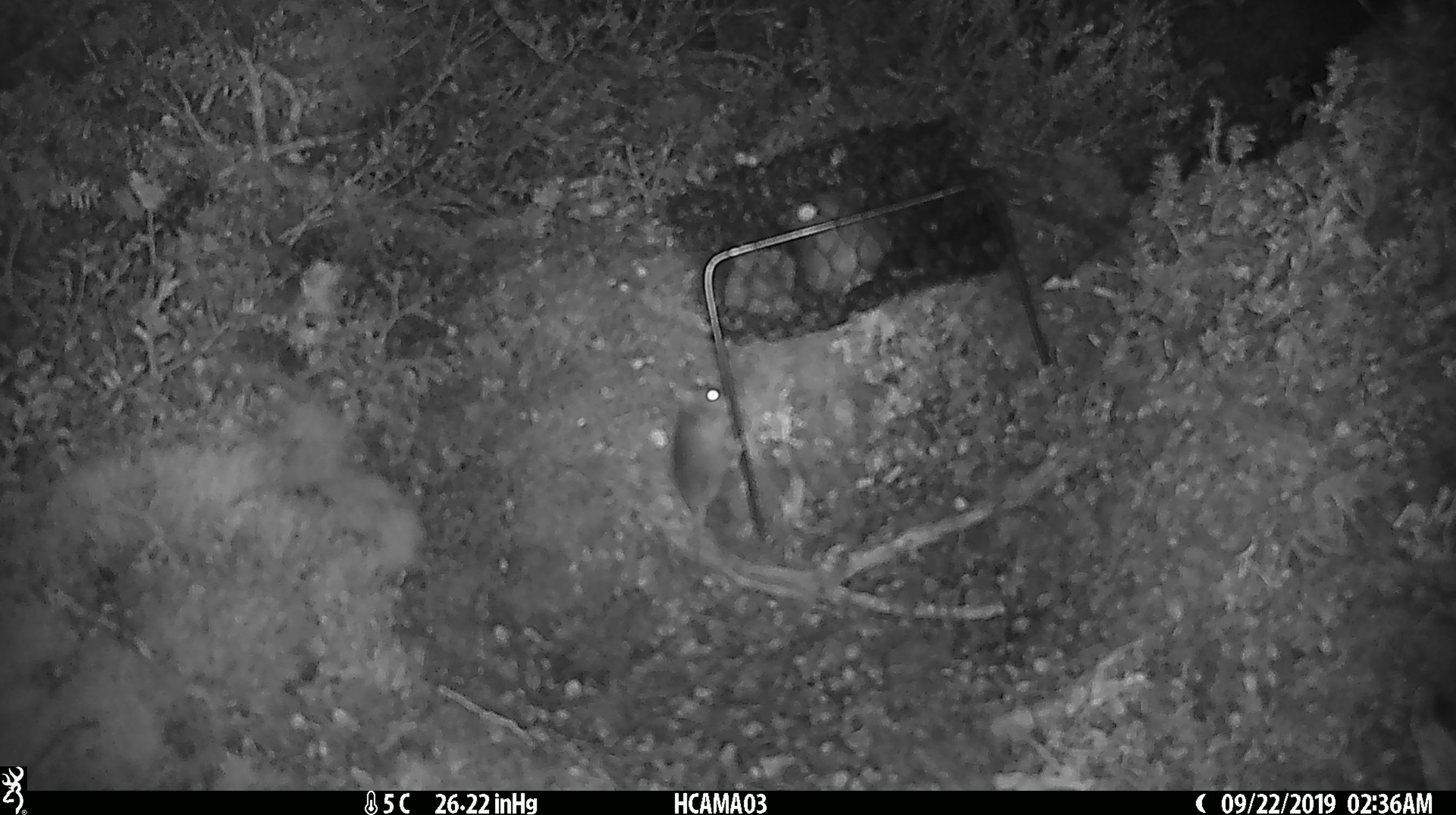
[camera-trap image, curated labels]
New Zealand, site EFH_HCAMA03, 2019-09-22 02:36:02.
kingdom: Animalia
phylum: Chordata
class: Mammalia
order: Rodentia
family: Muridae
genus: Mus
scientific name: Mus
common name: mouse